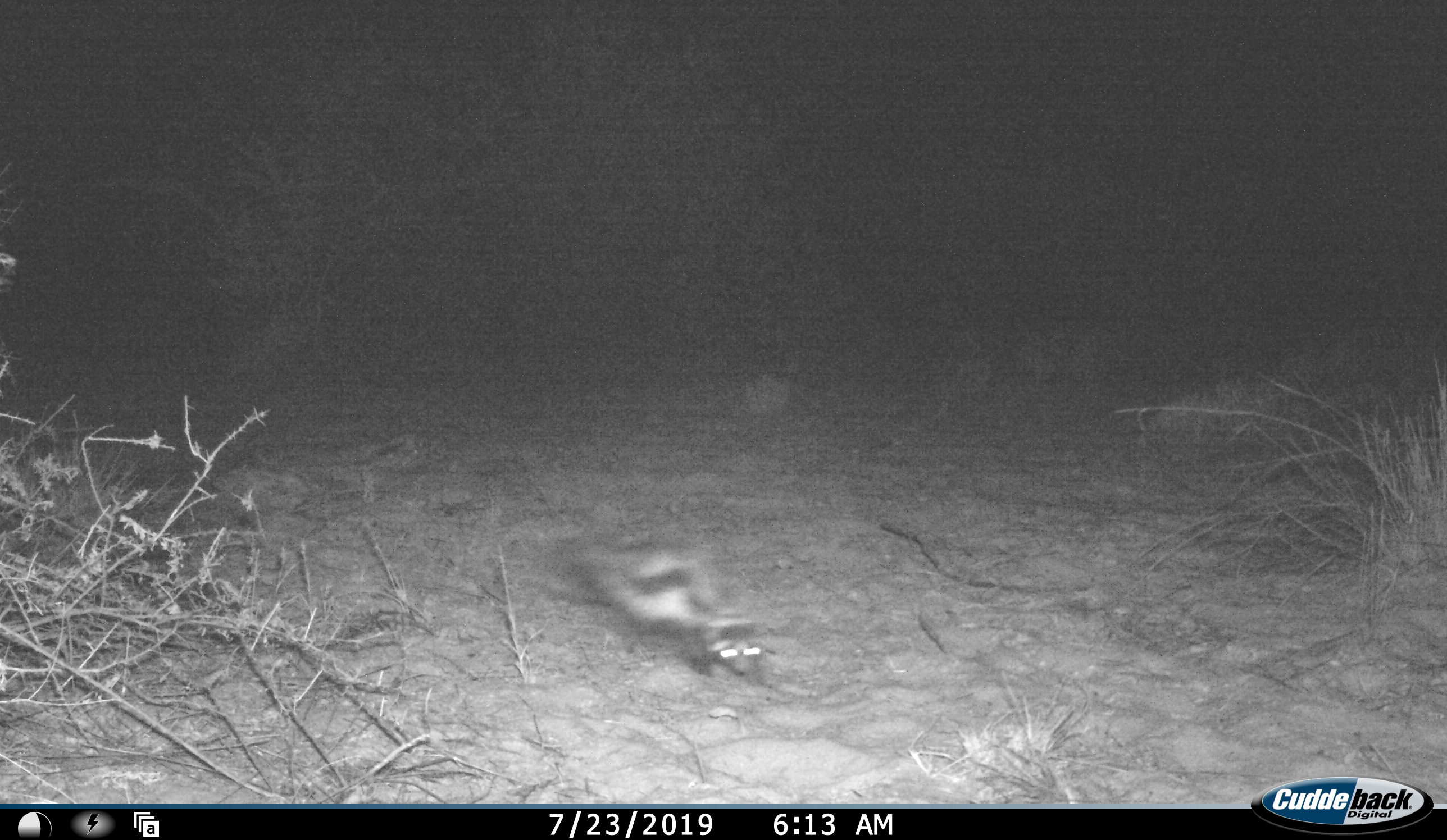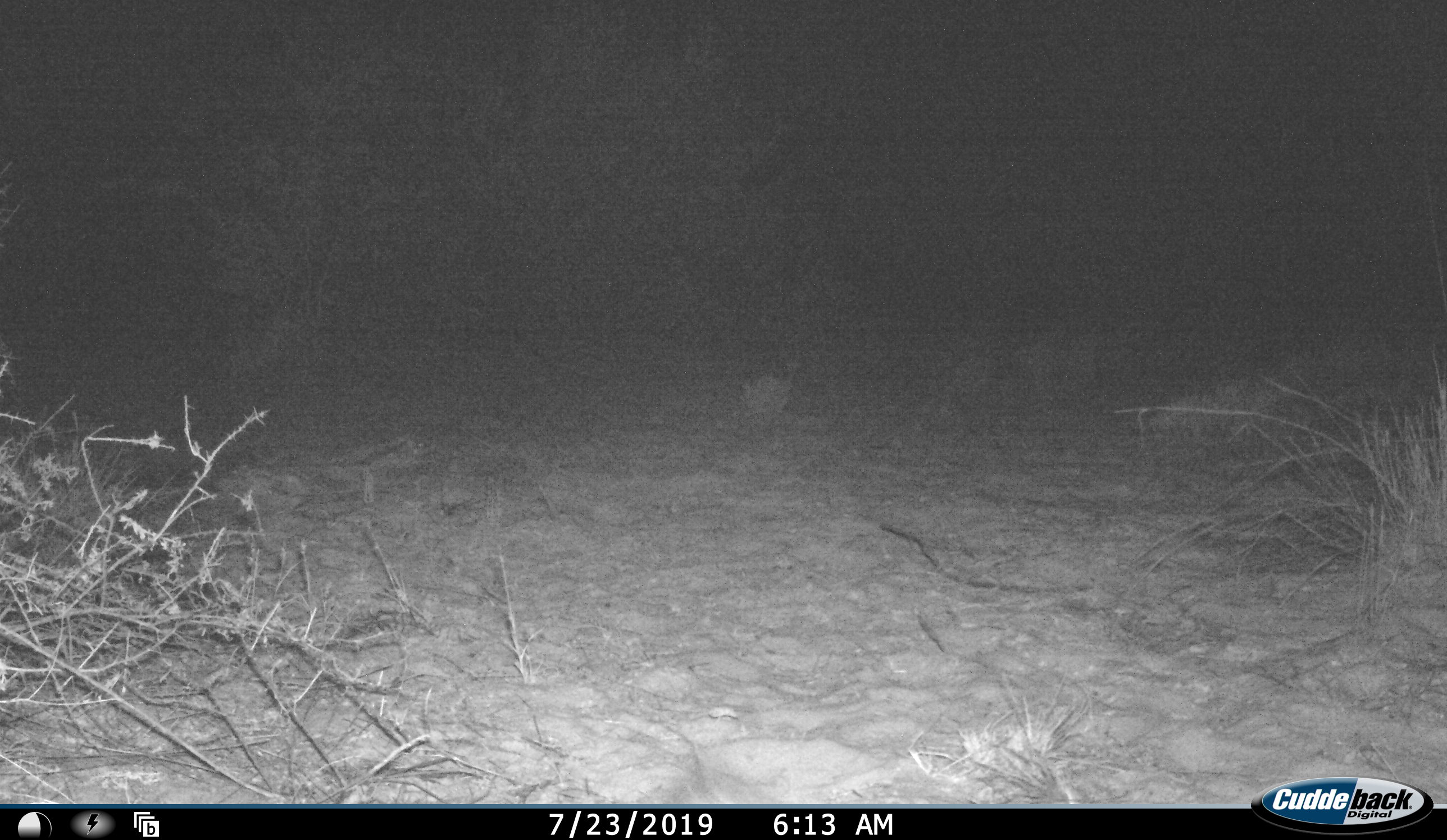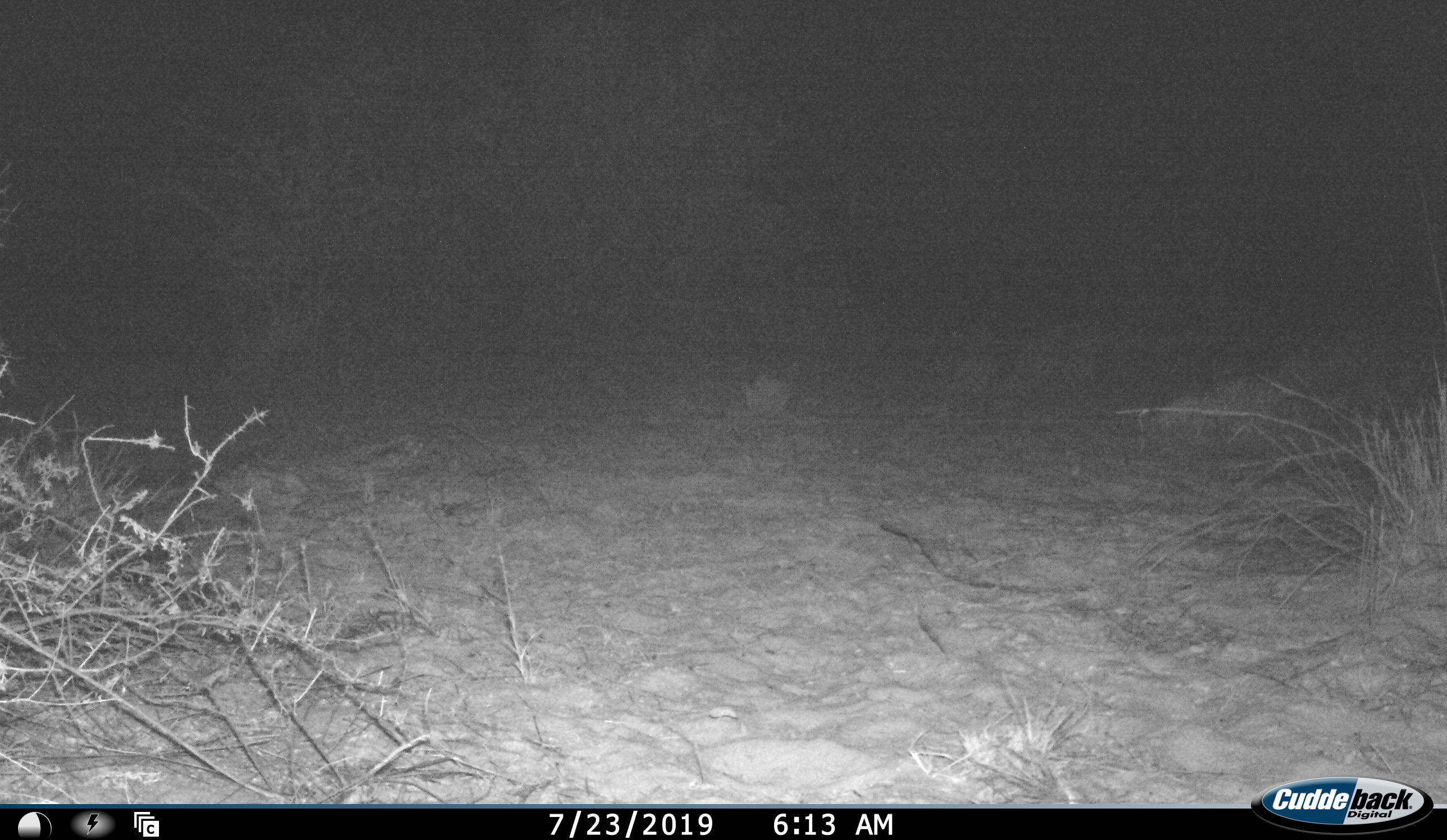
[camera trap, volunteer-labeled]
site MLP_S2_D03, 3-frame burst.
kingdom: Animalia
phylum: Chordata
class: Mammalia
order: Carnivora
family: Mustelidae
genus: Ictonyx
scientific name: Ictonyx striatus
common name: zorilla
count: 1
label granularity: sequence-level